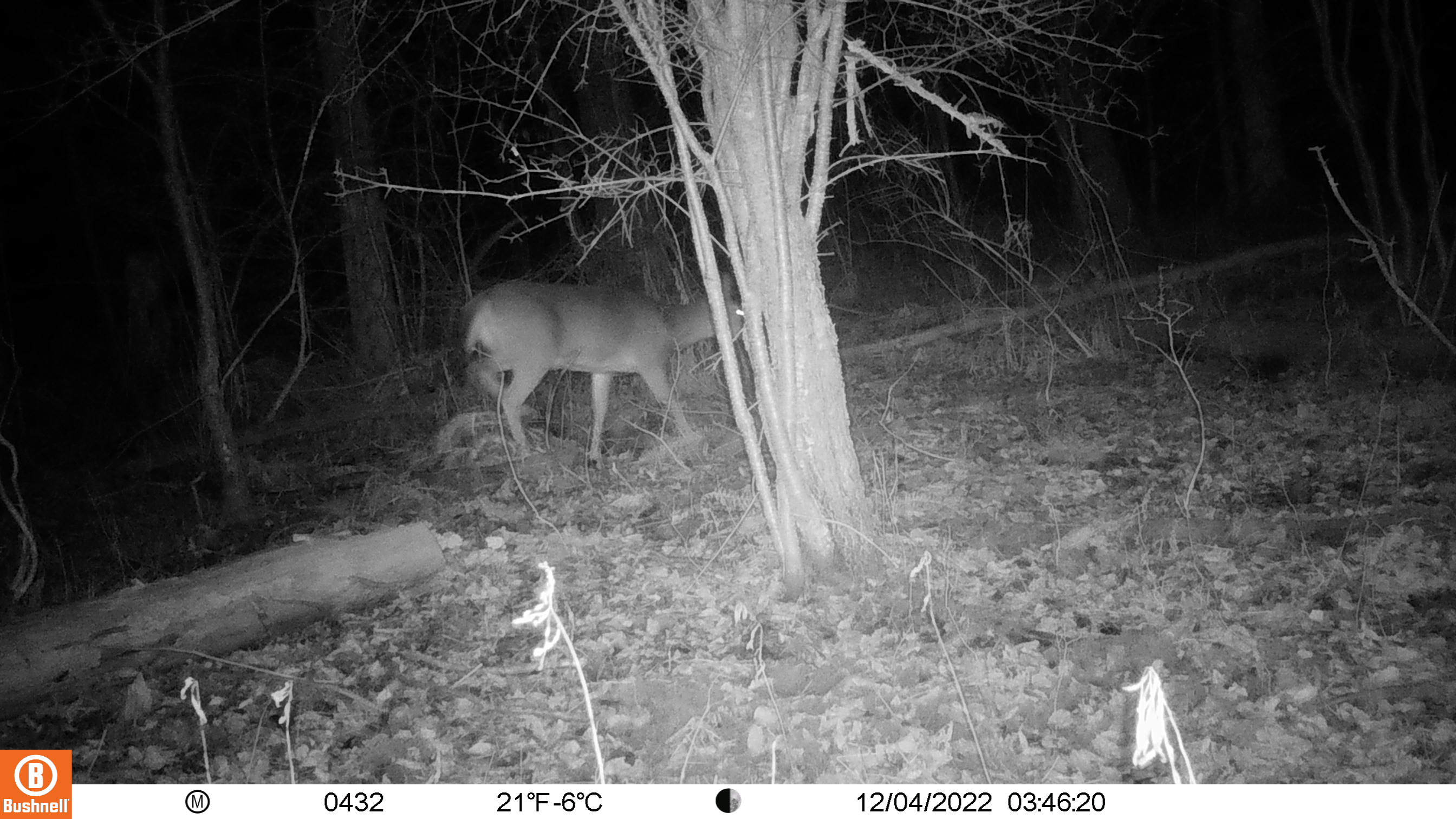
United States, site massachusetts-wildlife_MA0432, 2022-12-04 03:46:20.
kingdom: Animalia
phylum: Chordata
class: Mammalia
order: Artiodactyla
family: Cervidae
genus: Odocoileus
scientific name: Odocoileus virginianus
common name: white-tailed deer